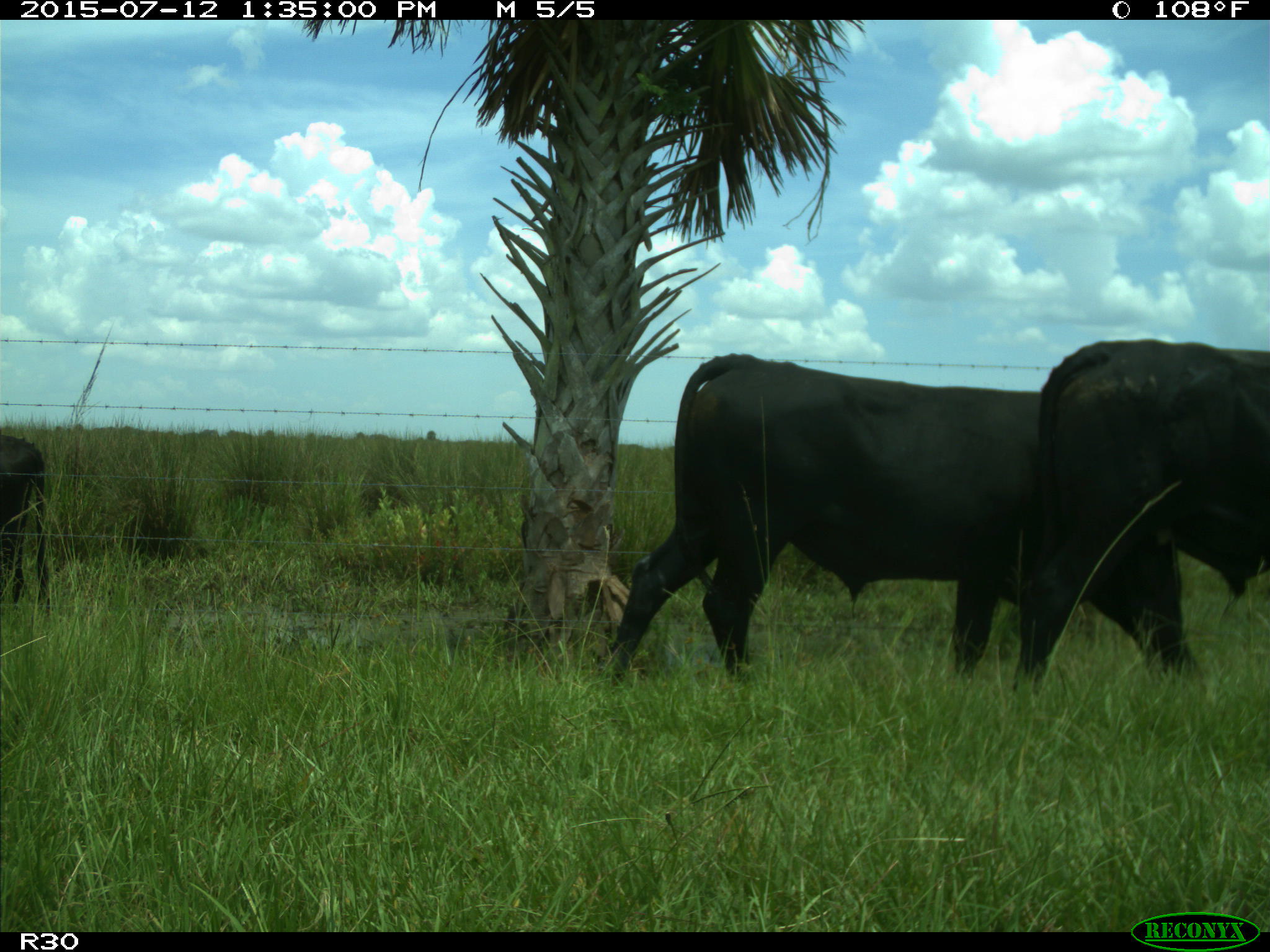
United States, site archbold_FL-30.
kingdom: Animalia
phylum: Chordata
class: Mammalia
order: Artiodactyla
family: Bovidae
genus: Bos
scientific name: Bos taurus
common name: domestic cow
Bos taurus (domestic cow).